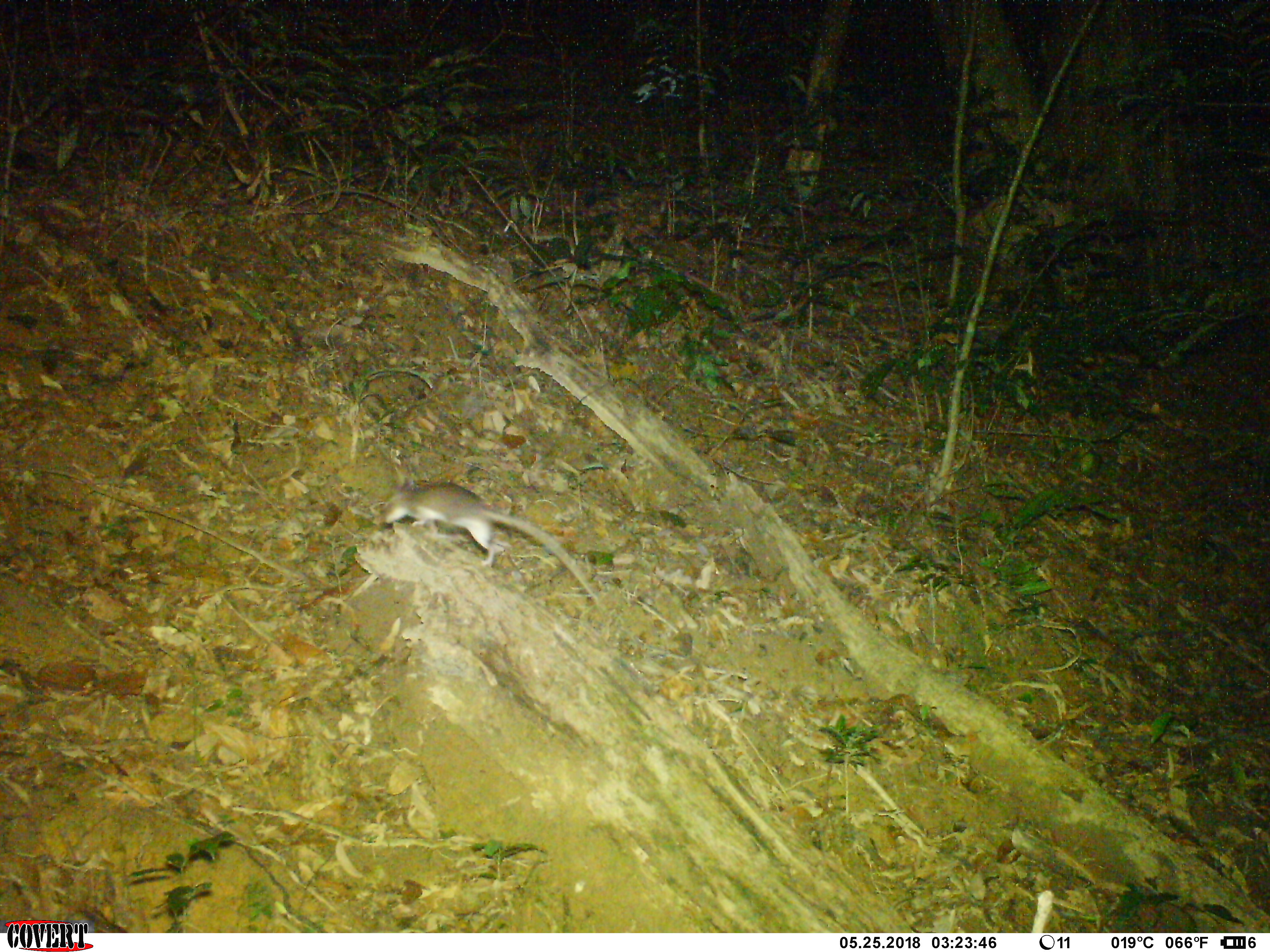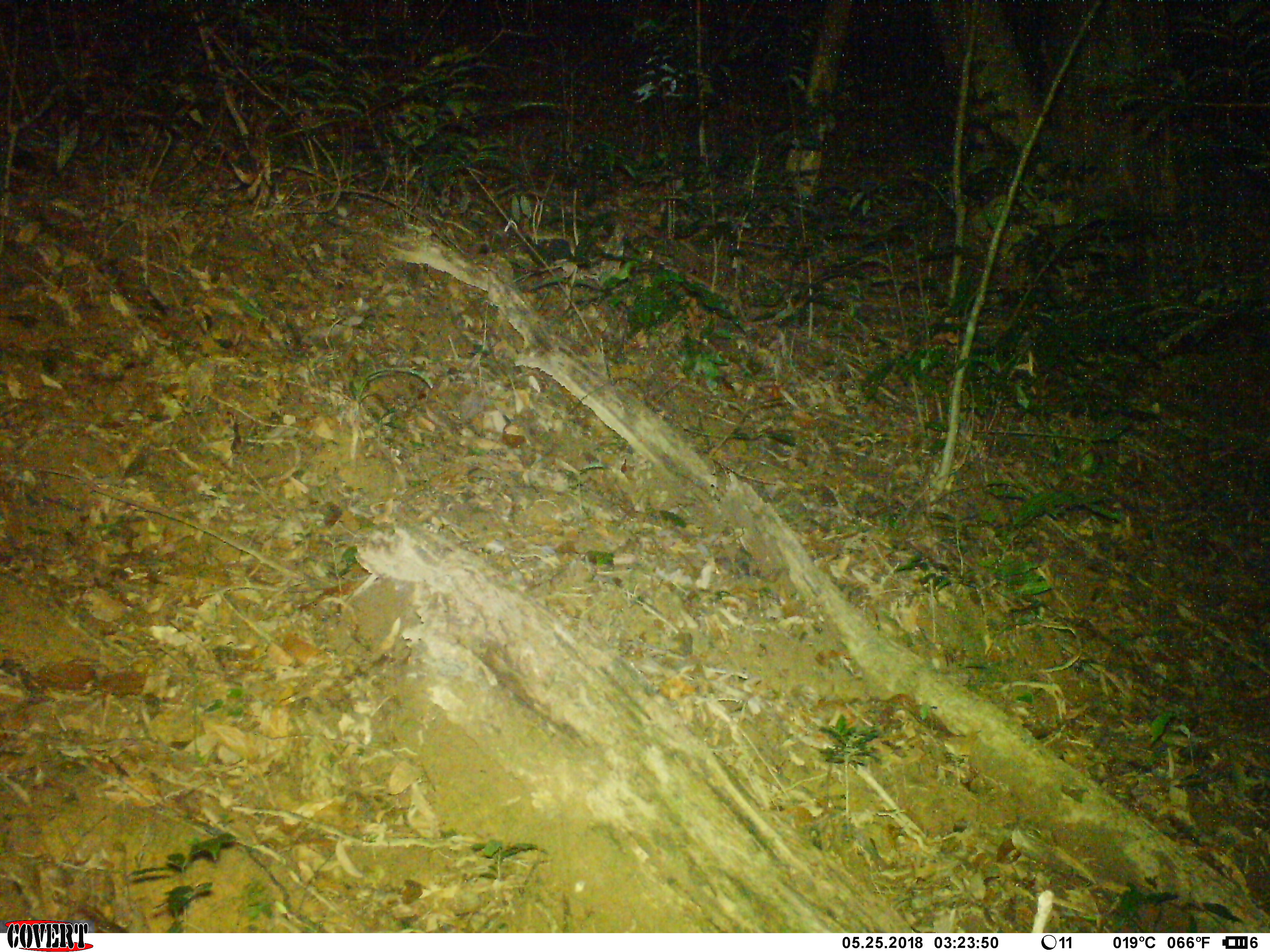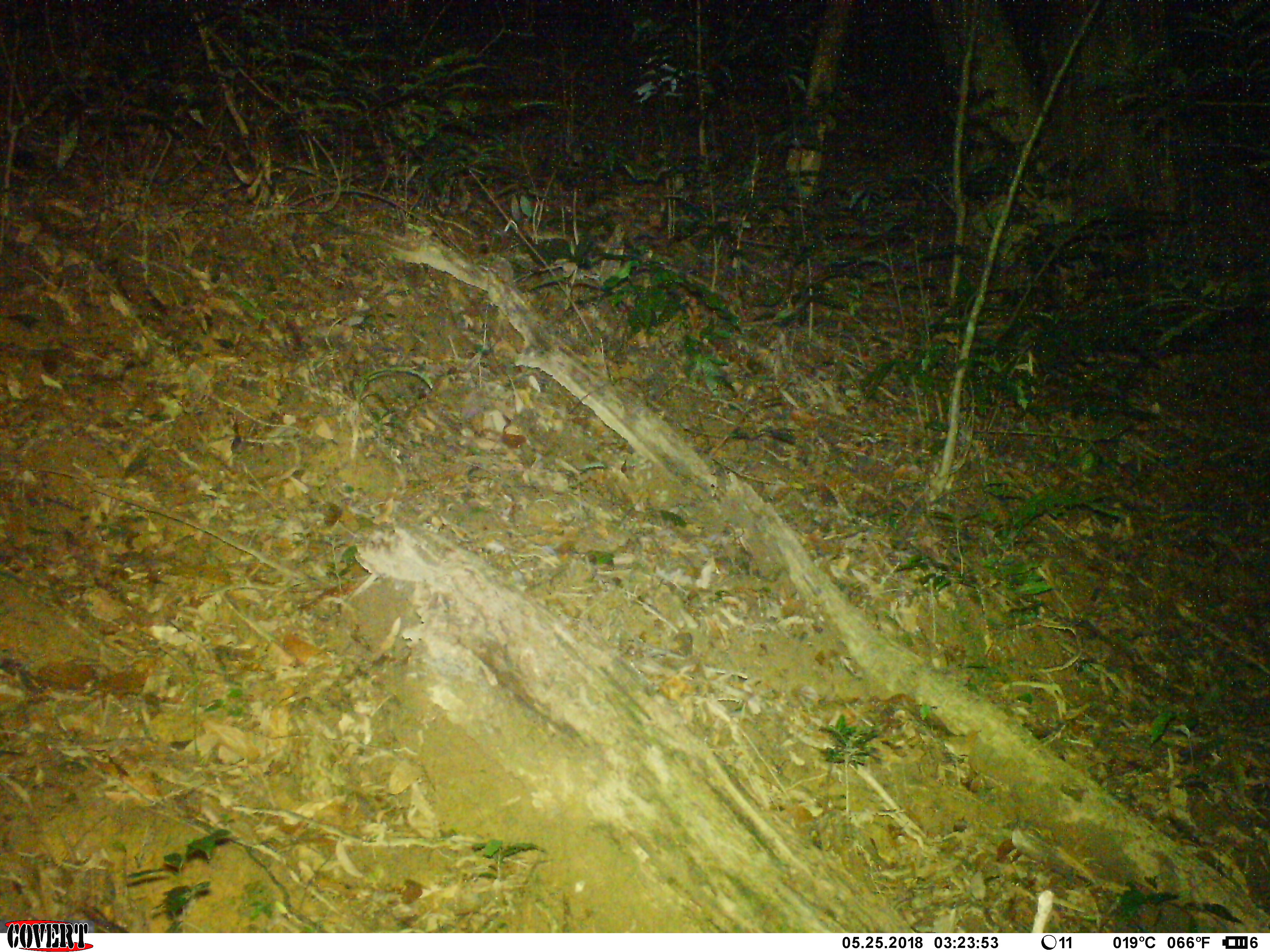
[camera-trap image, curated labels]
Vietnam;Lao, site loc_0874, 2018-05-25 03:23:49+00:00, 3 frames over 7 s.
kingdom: Animalia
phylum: Chordata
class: Mammalia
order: Rodentia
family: Muridae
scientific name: Muridae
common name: old-world mice and rats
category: unidentified murid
Unidentified murid (old-world mice and rats) (Muridae). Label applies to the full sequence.